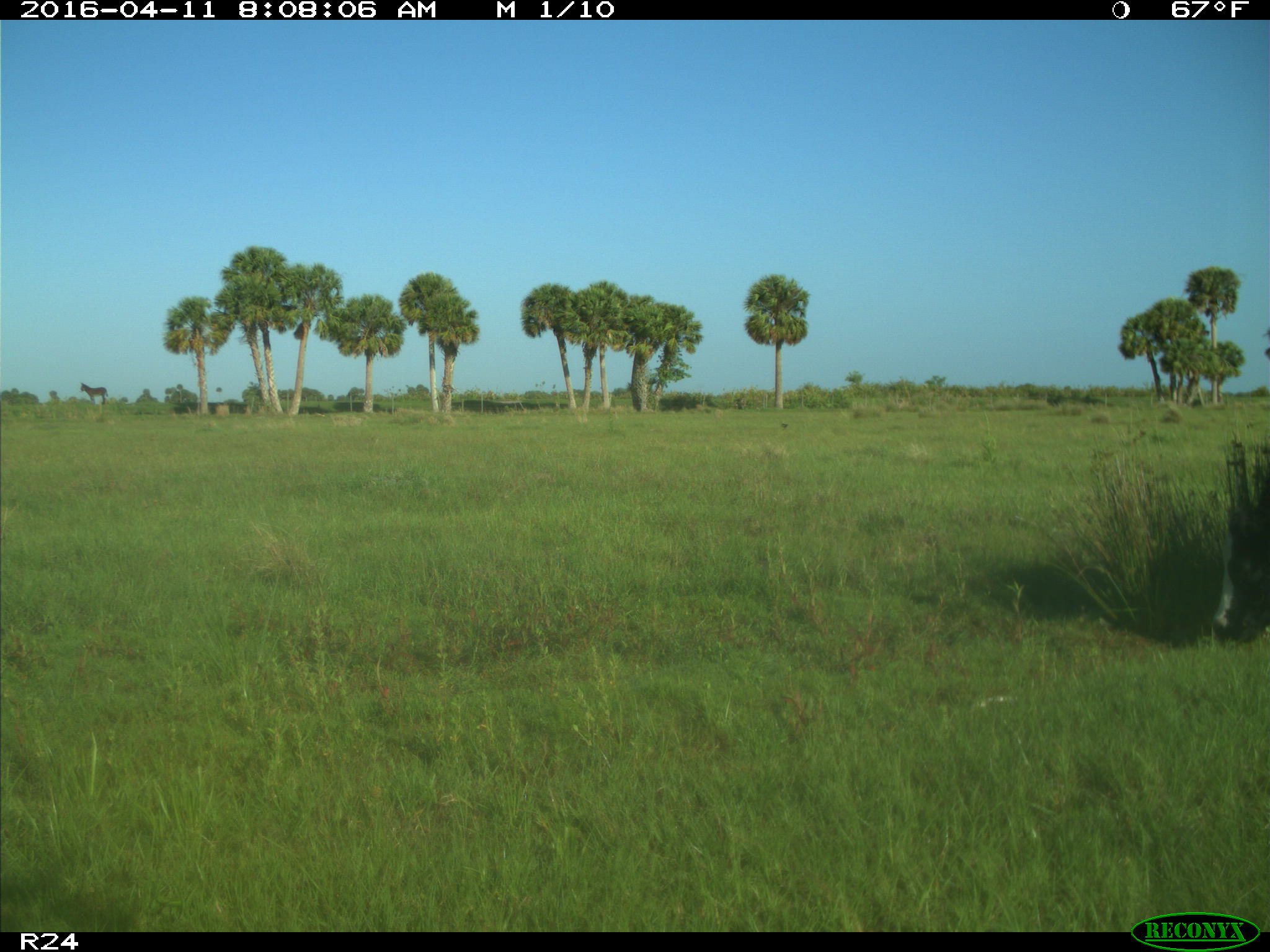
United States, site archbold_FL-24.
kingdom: Animalia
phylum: Chordata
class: Mammalia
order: Artiodactyla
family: Bovidae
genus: Bos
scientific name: Bos taurus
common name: domestic cow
Bos taurus (domestic cow).